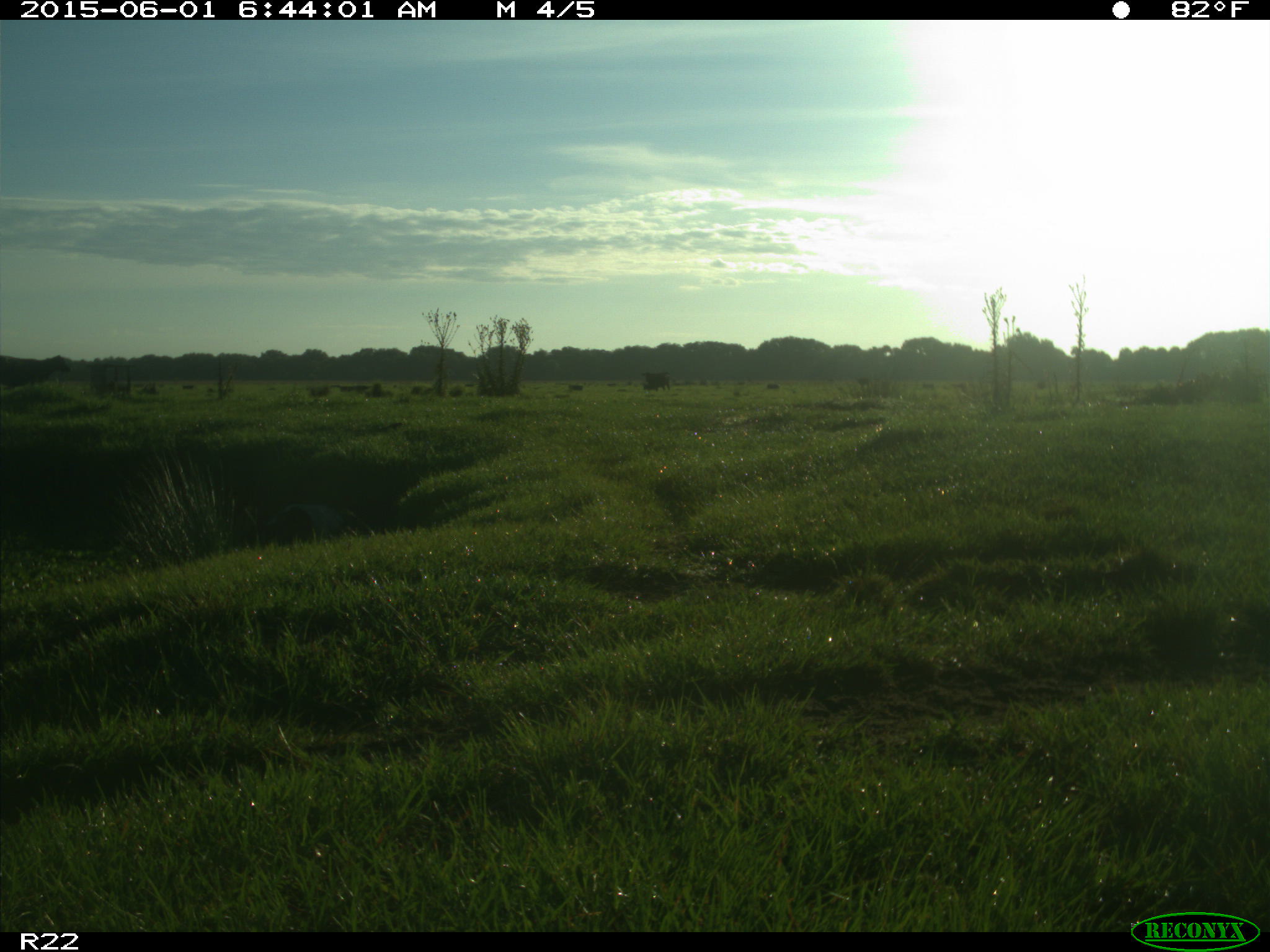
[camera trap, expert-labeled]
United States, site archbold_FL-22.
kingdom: Animalia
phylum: Chordata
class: Mammalia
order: Artiodactyla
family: Bovidae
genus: Bos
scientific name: Bos taurus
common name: domestic cow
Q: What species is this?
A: Bos taurus (domestic cow).